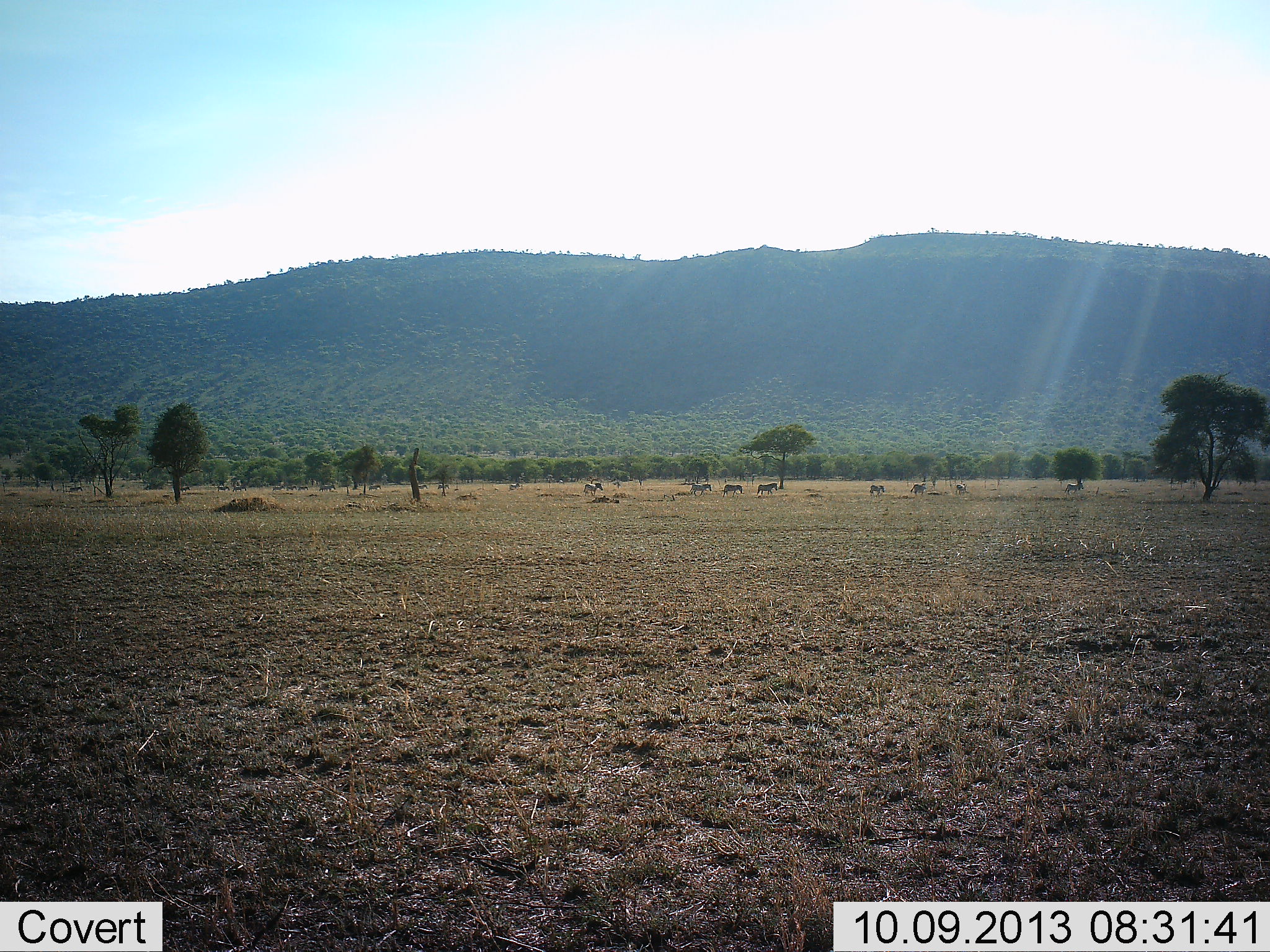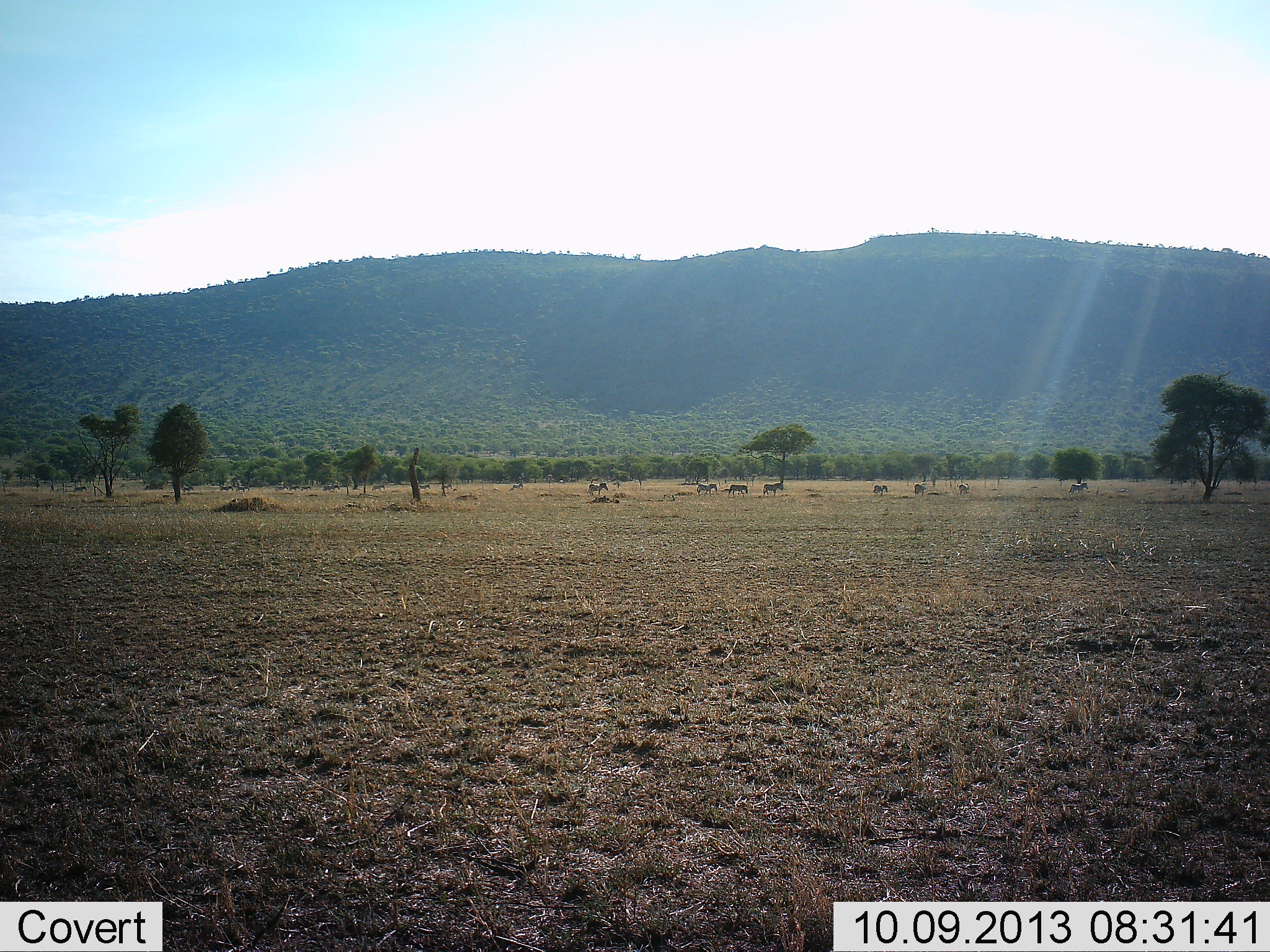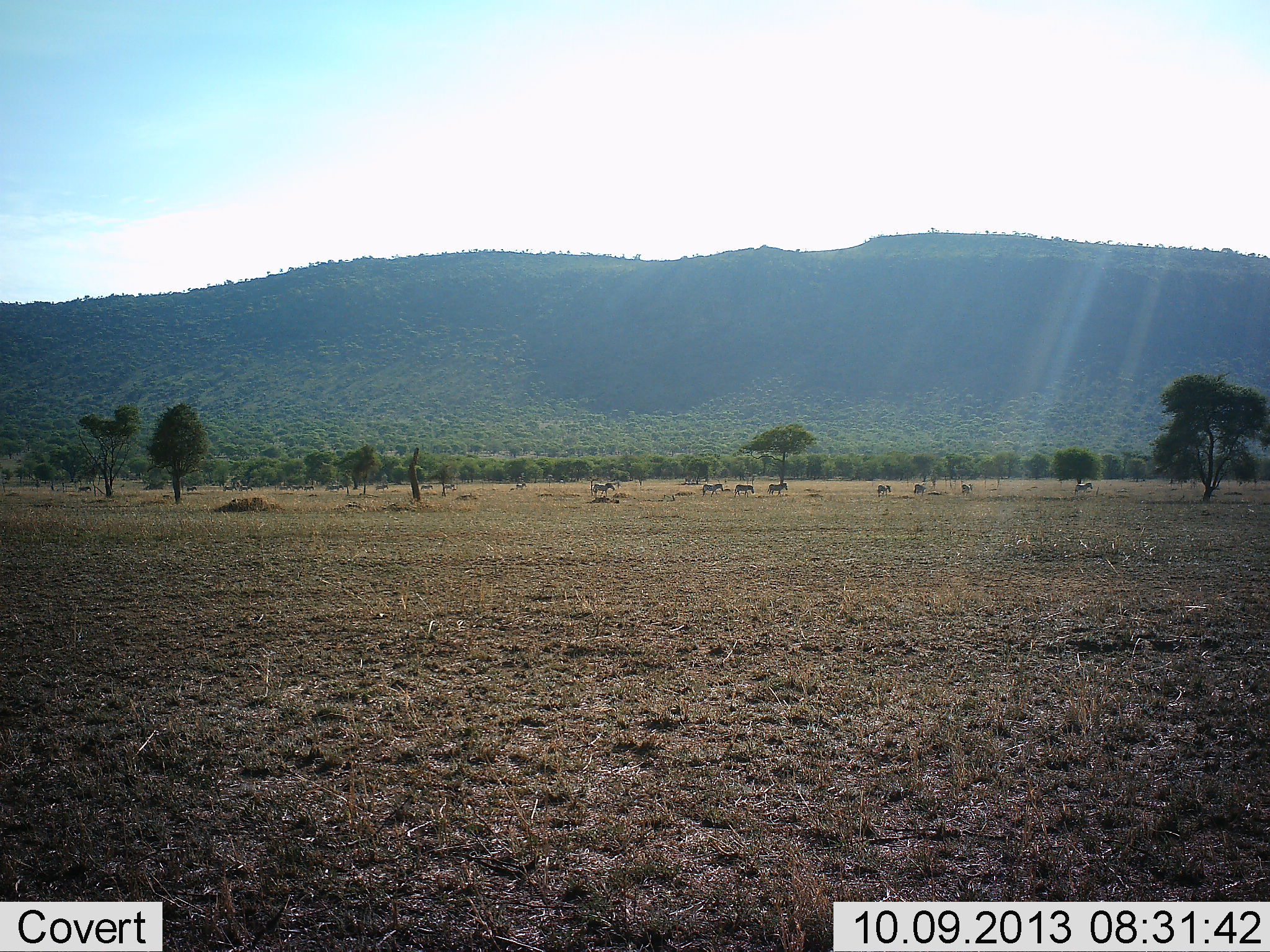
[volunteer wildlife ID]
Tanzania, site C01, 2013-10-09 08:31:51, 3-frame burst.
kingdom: Animalia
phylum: Chordata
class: Mammalia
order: Perissodactyla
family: Equidae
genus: Equus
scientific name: Equus quagga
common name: plains zebra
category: zebra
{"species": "zebra (plains zebra) (Equus quagga)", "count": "11-50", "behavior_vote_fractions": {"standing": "10%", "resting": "0%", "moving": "90%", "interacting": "0%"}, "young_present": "0%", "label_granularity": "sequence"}